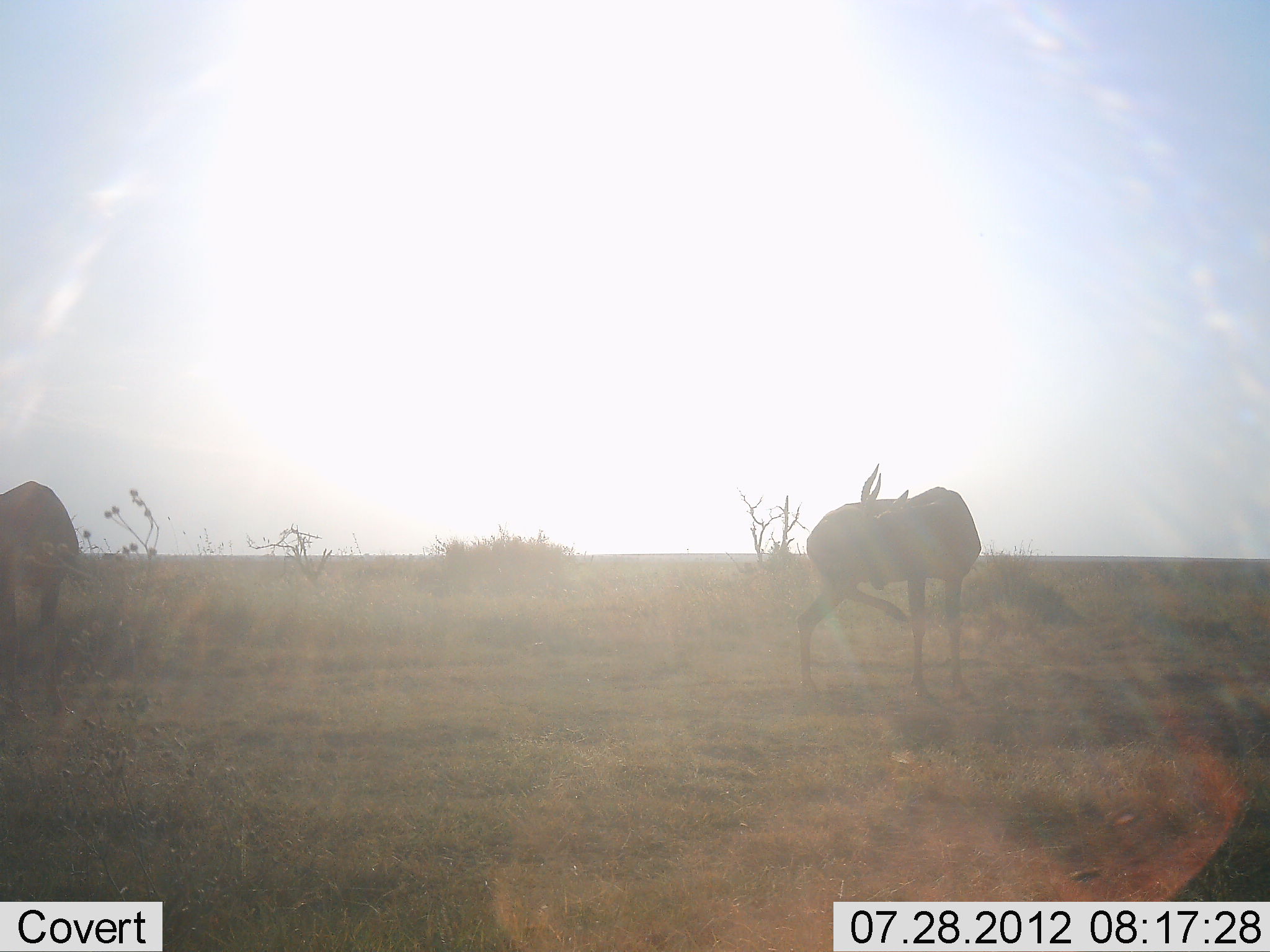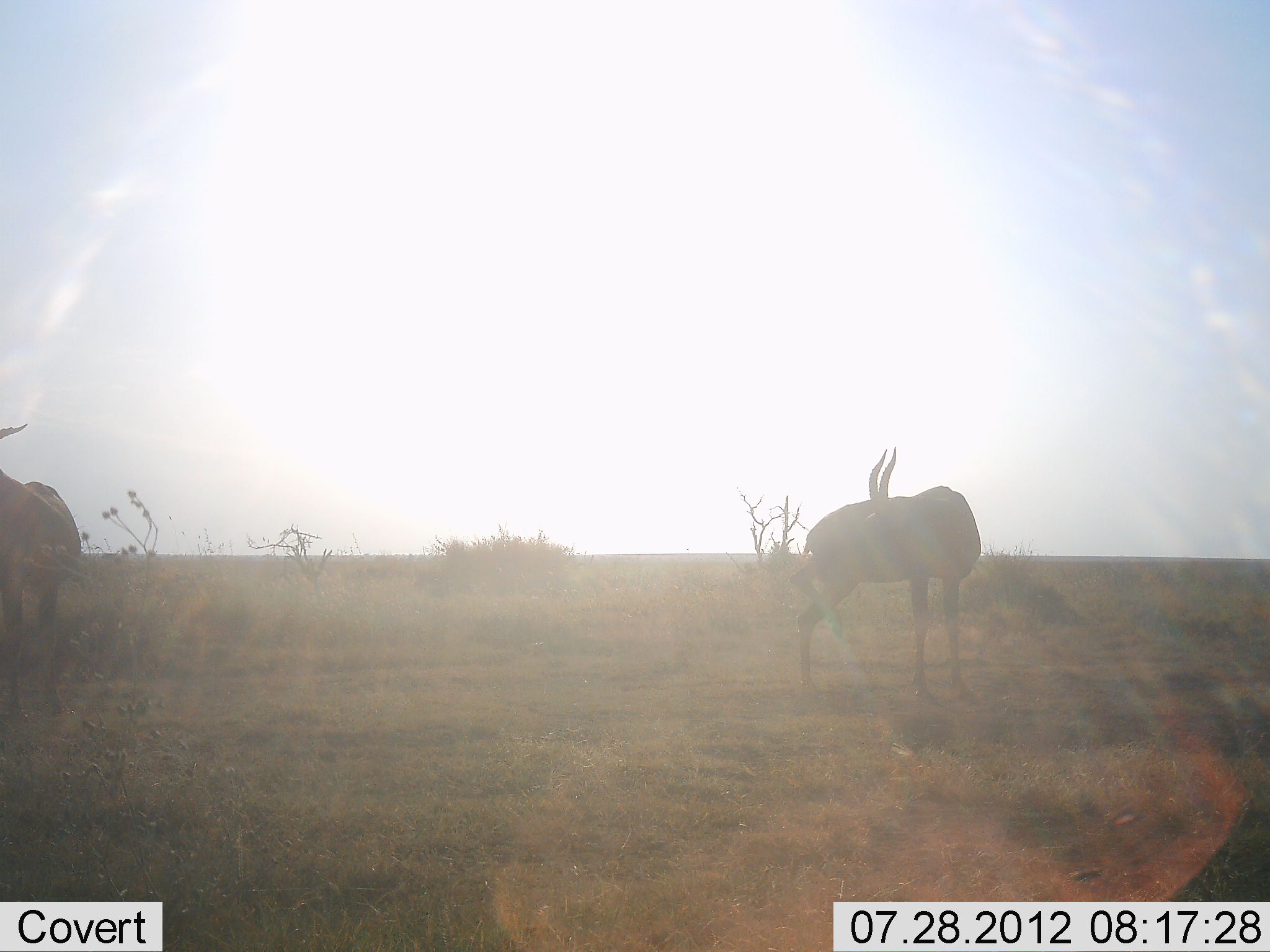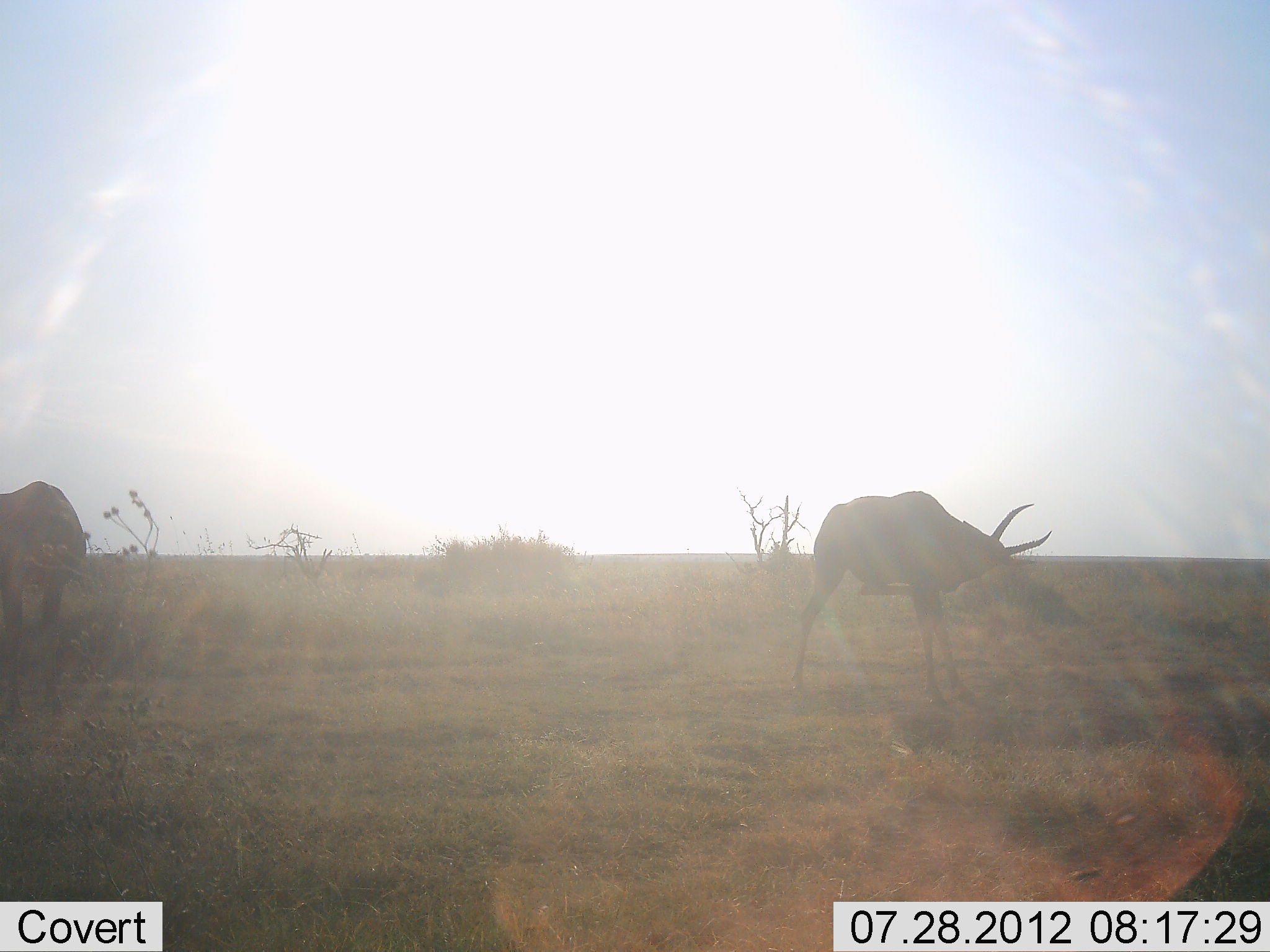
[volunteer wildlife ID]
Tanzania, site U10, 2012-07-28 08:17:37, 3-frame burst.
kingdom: Animalia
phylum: Chordata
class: Mammalia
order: Artiodactyla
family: Bovidae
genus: Eudorcas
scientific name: Eudorcas thomsonii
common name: thomson's gazelle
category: gazellethomsons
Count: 2.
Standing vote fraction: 100%.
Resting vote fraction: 0%.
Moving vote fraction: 0%.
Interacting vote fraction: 0%.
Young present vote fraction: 0%.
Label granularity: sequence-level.